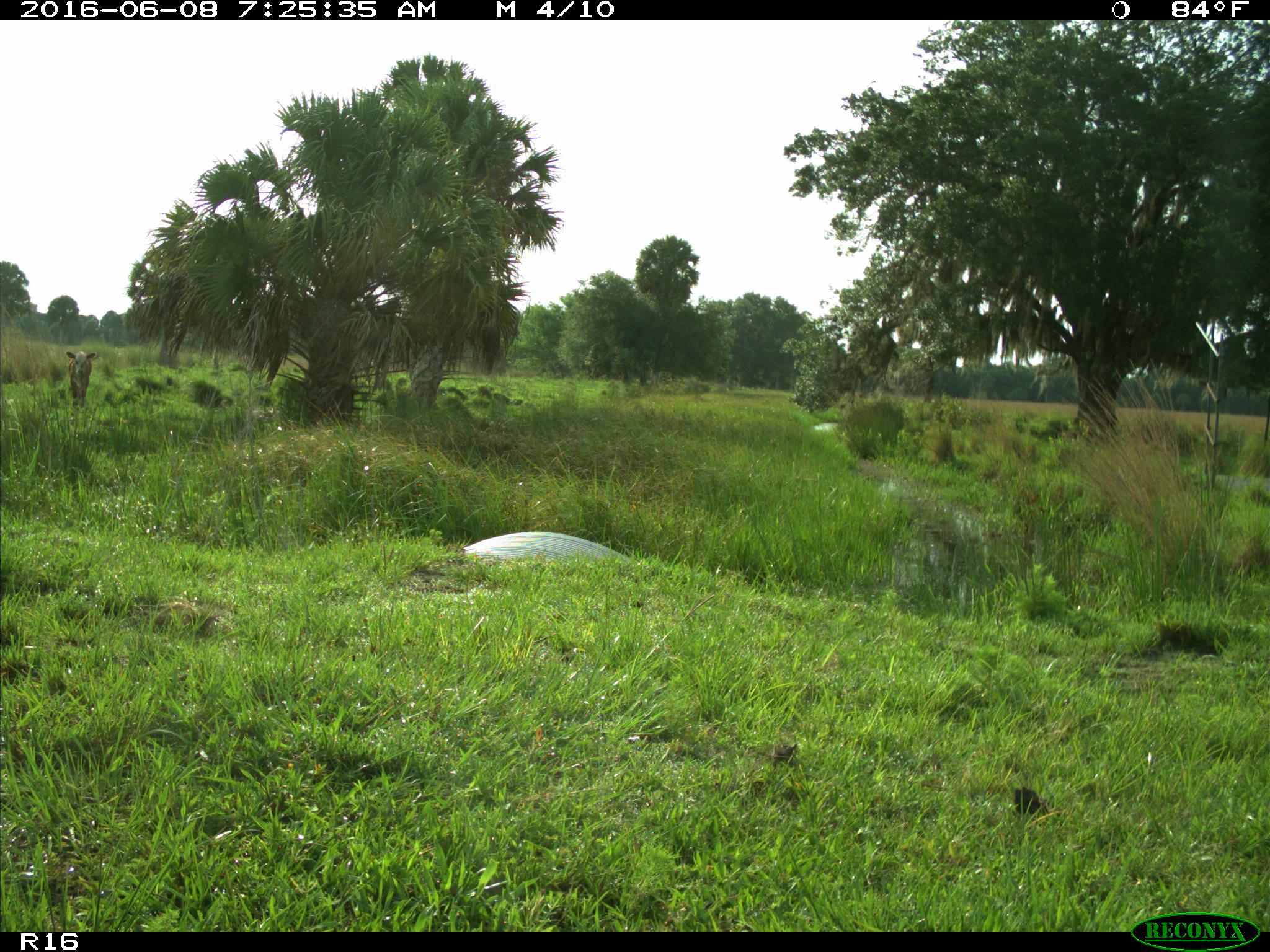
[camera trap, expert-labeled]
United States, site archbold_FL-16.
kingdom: Animalia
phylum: Chordata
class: Mammalia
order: Artiodactyla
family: Bovidae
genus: Bos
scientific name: Bos taurus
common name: domestic cow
Bos taurus (domestic cow).